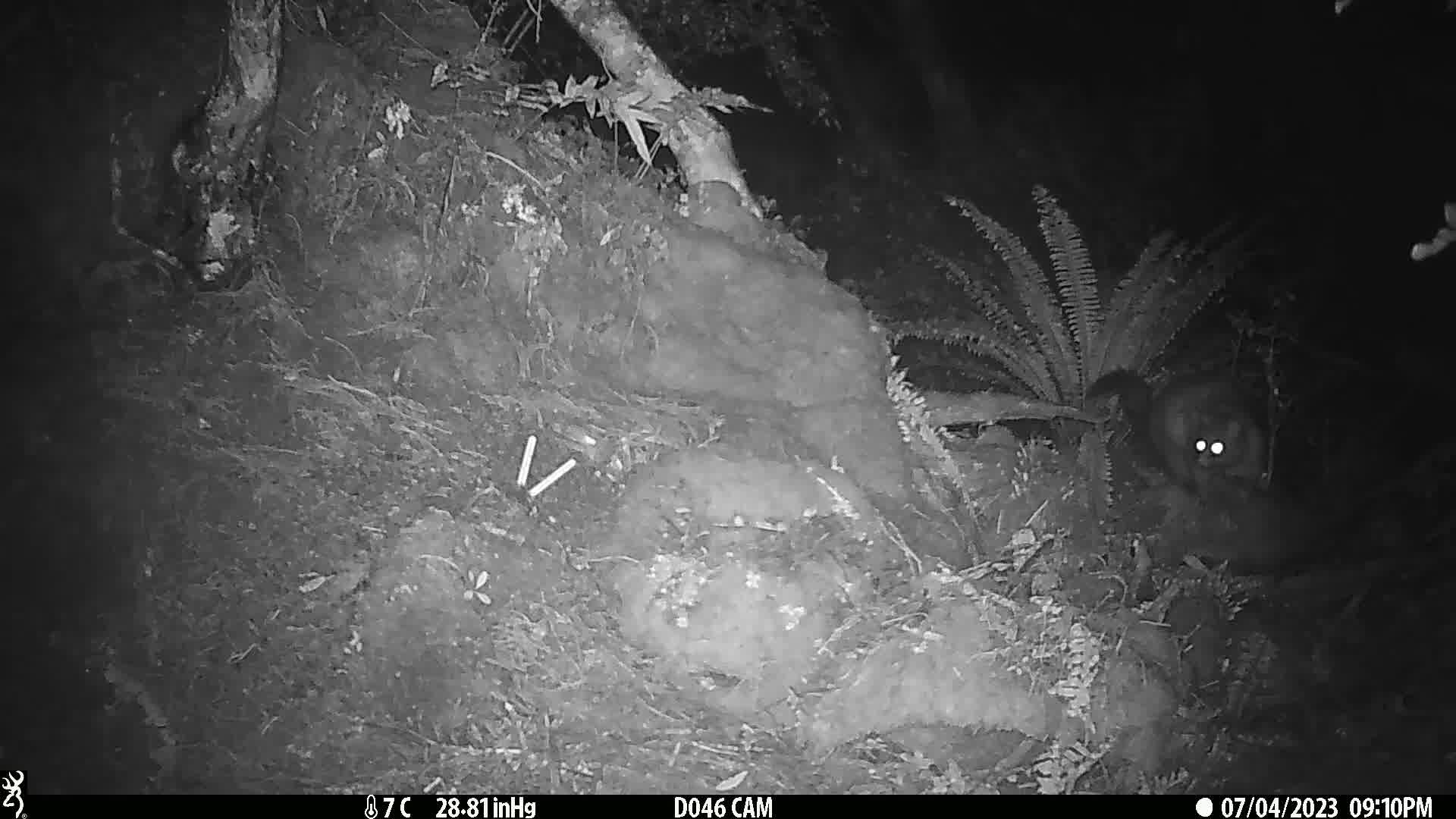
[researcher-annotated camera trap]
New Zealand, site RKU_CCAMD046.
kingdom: Animalia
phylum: Chordata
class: Mammalia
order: Diprotodontia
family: Phalangeridae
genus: Trichosurus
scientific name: Trichosurus vulpecula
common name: common brushtail possum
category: possum